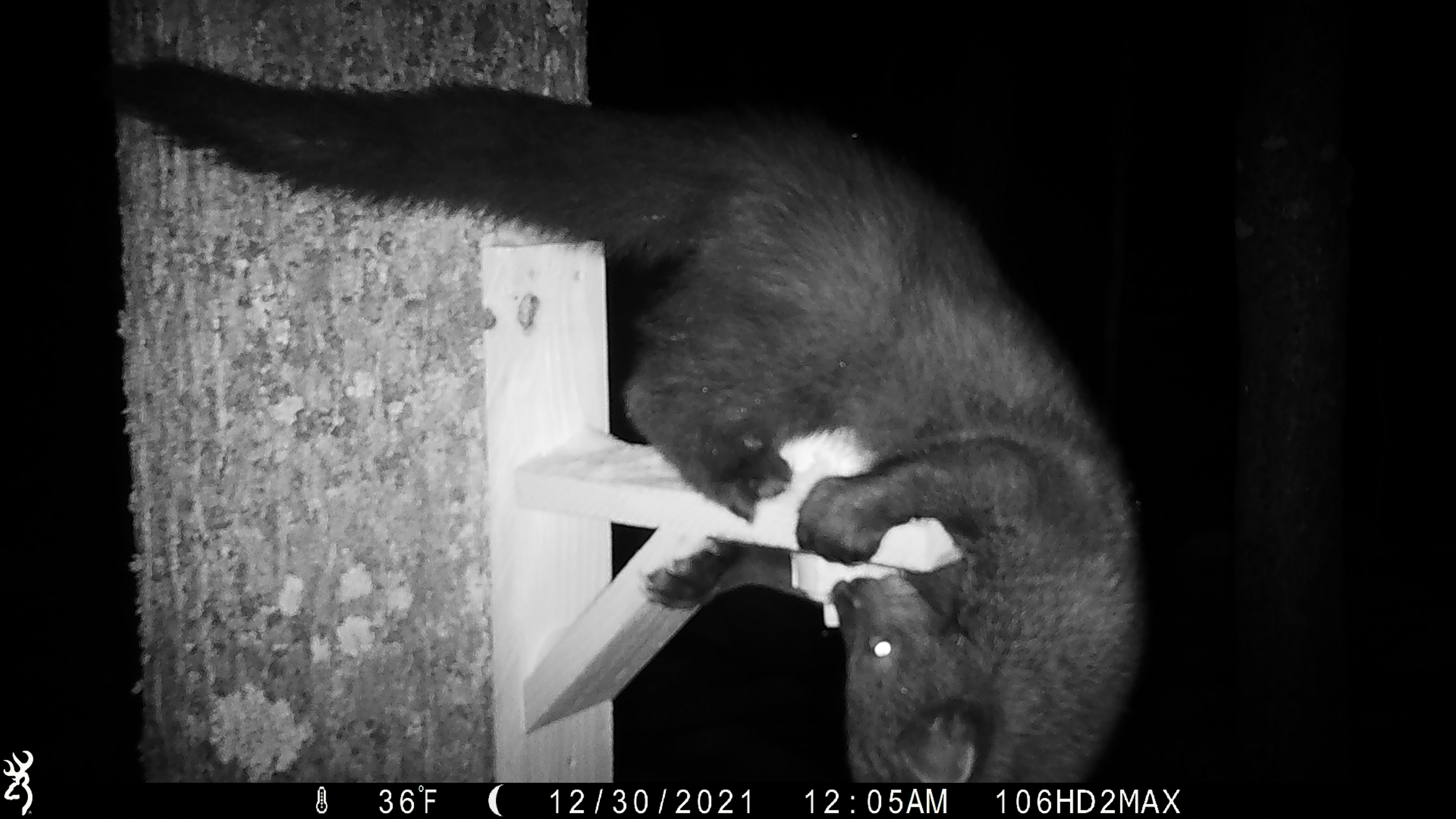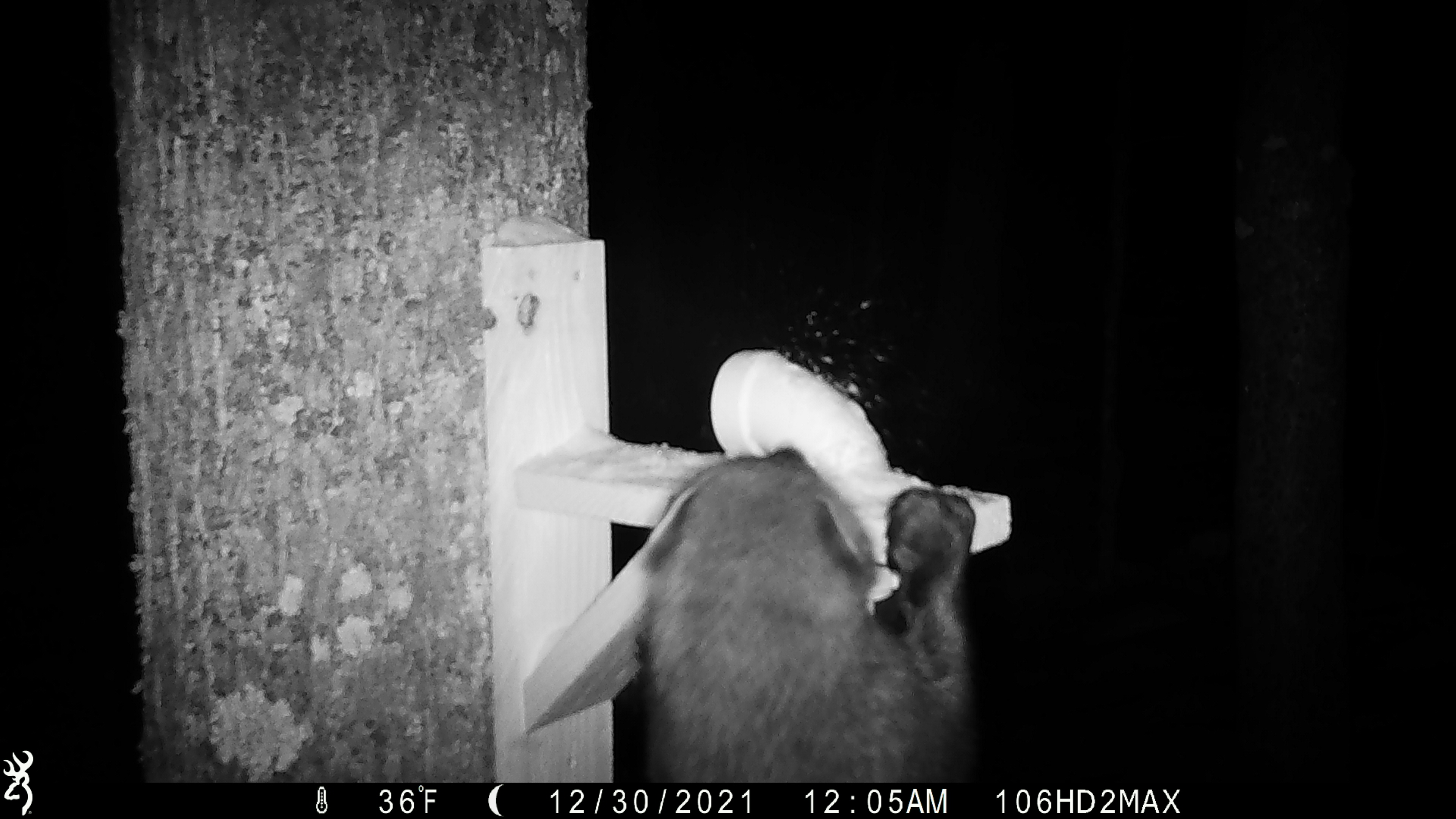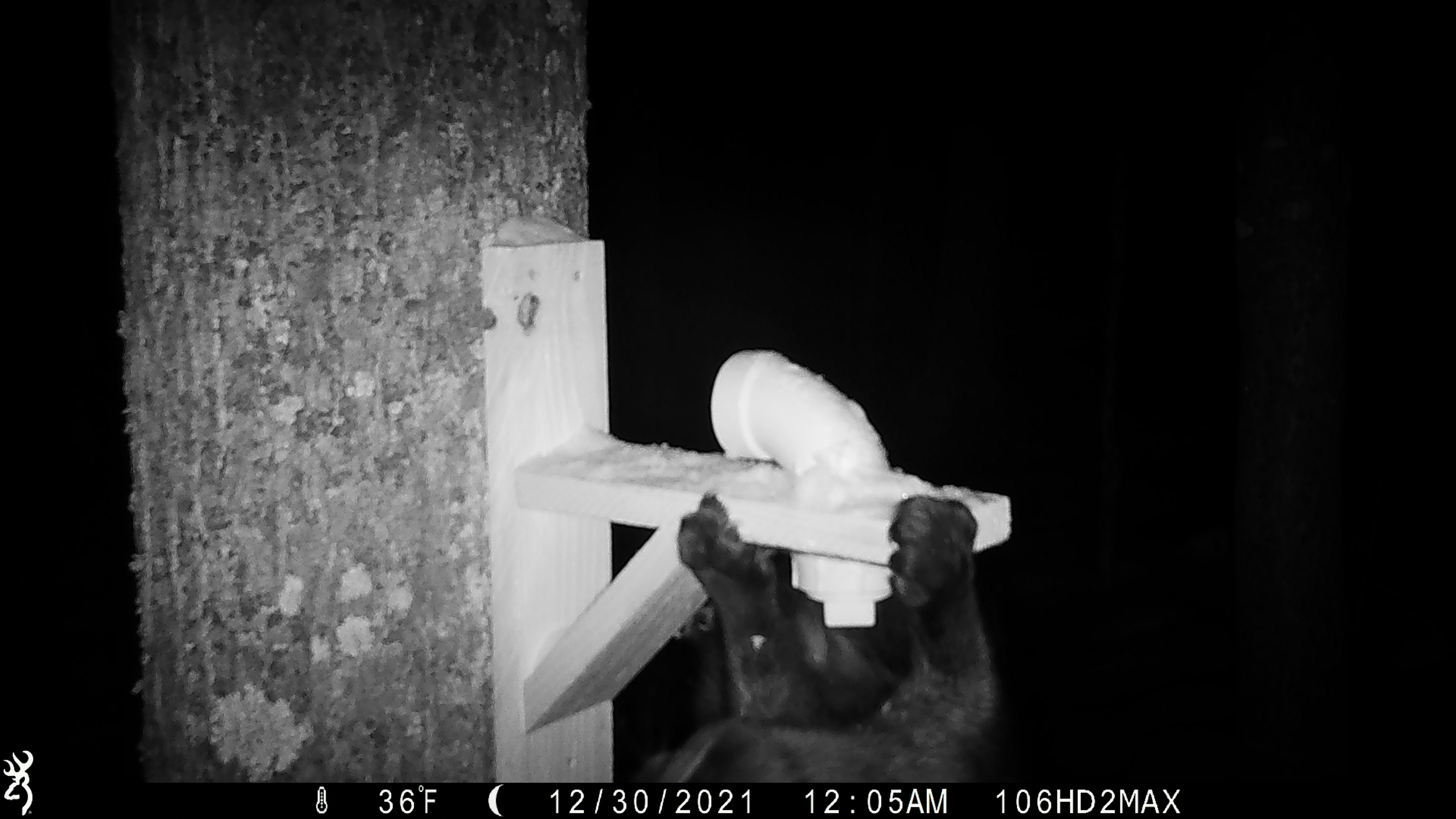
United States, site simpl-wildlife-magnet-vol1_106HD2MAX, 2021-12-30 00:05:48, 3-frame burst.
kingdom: Animalia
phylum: Chordata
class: Mammalia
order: Carnivora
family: Mustelidae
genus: Pekania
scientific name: Pekania pennanti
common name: fisher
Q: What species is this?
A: Fisher (Pekania pennanti).